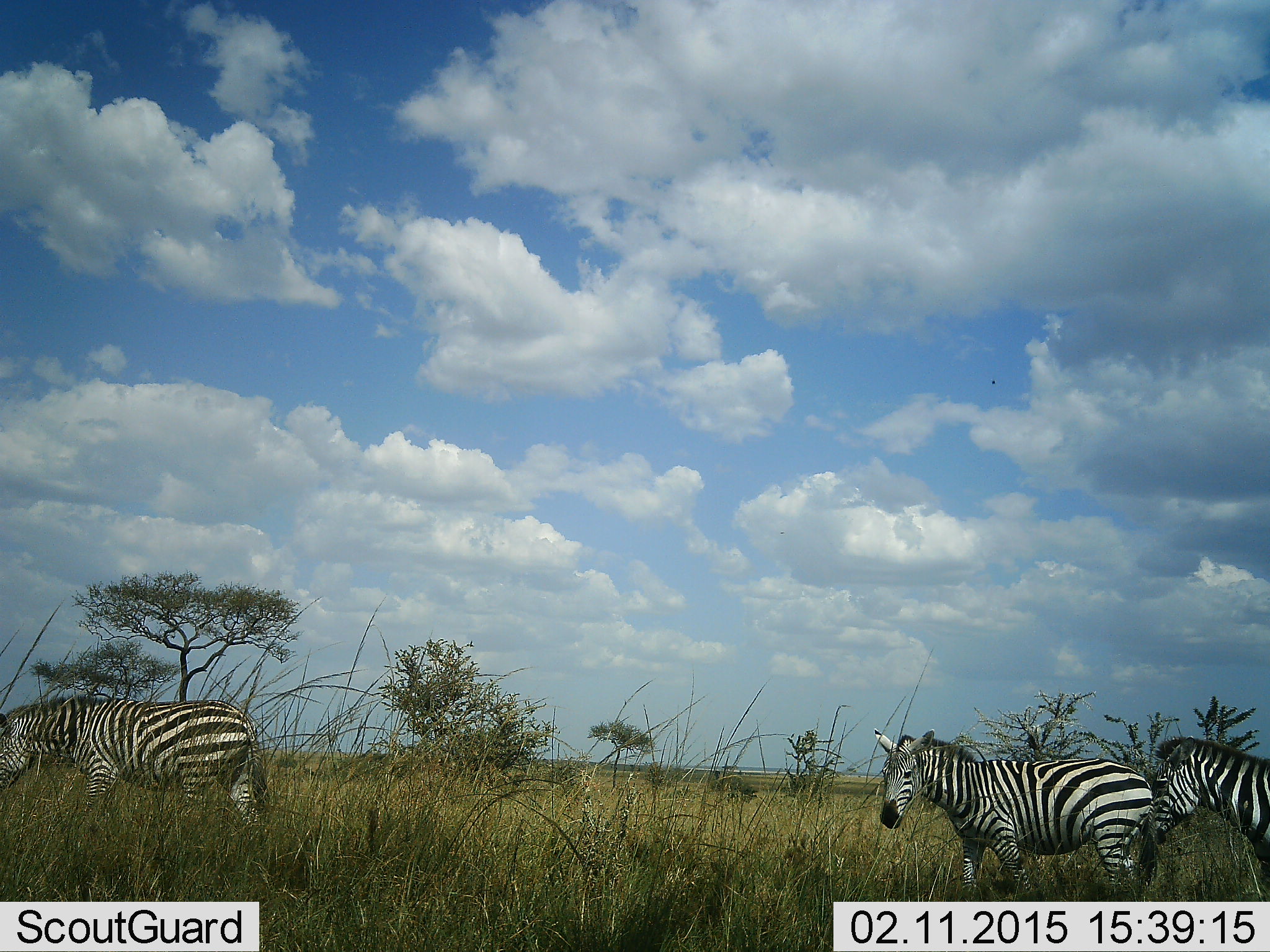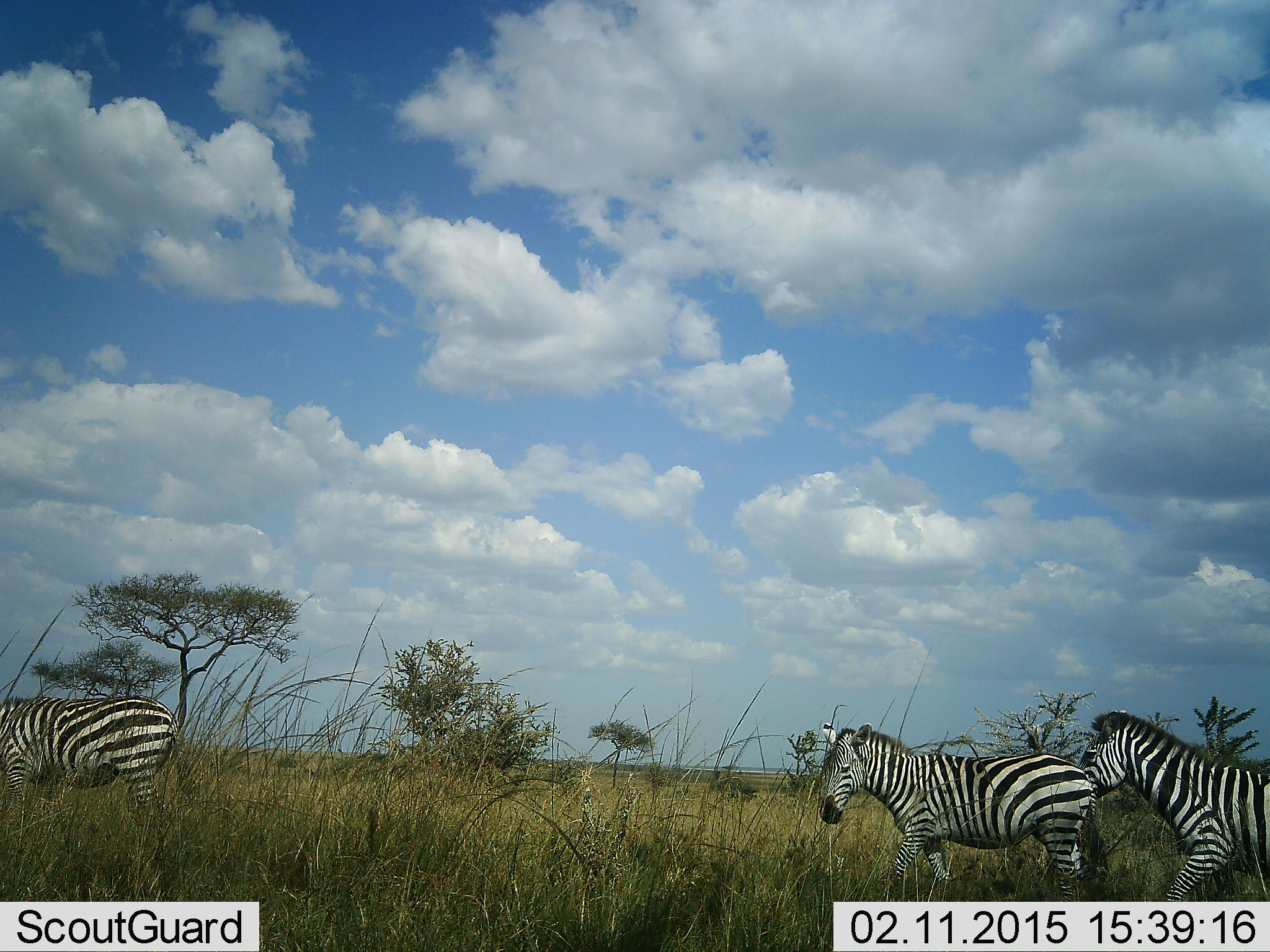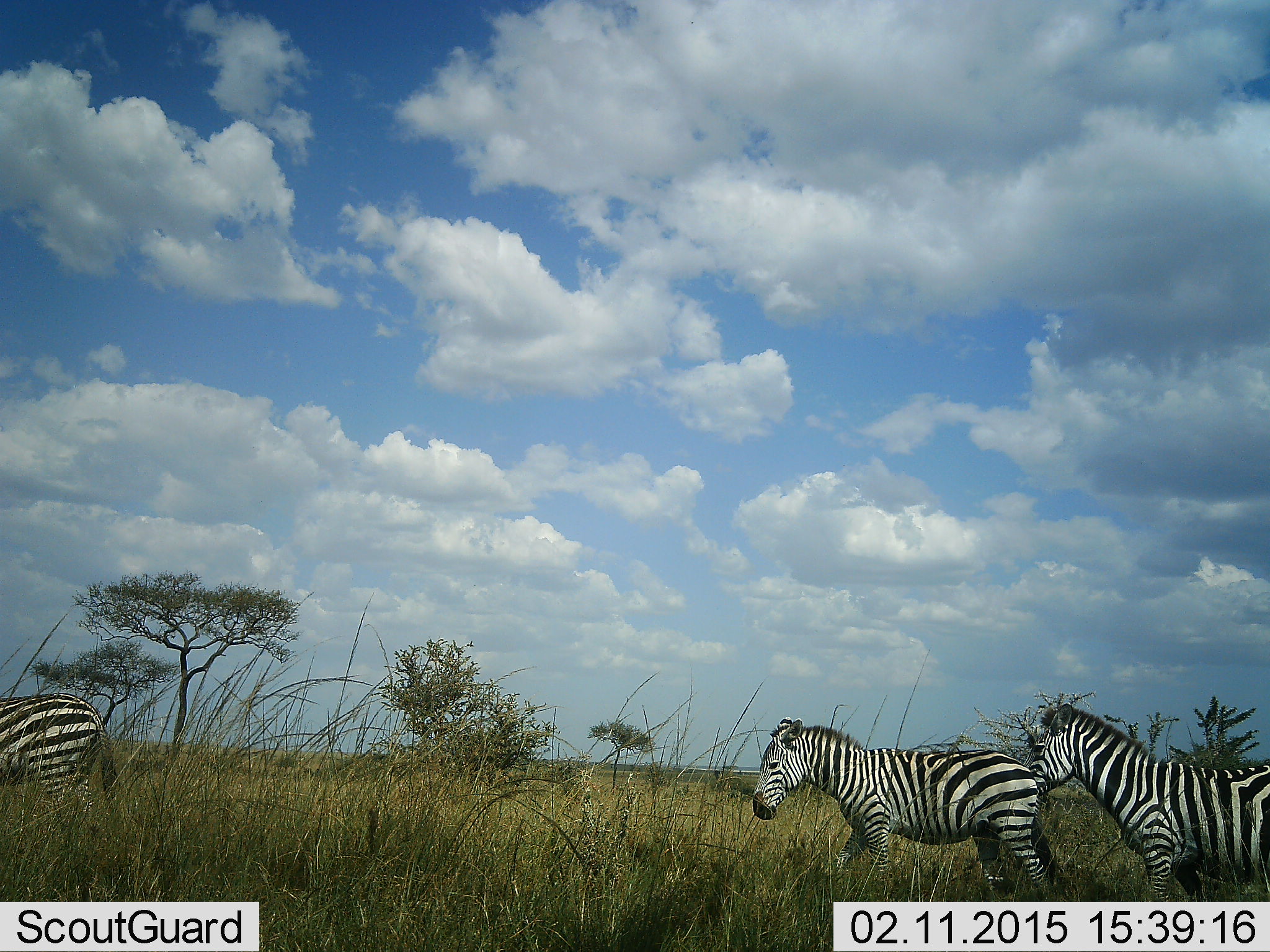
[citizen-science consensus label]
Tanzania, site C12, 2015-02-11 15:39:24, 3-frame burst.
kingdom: Animalia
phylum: Chordata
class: Mammalia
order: Perissodactyla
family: Equidae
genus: Equus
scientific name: Equus quagga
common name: plains zebra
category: zebra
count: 3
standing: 20%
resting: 0%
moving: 100%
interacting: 0%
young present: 0%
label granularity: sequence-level